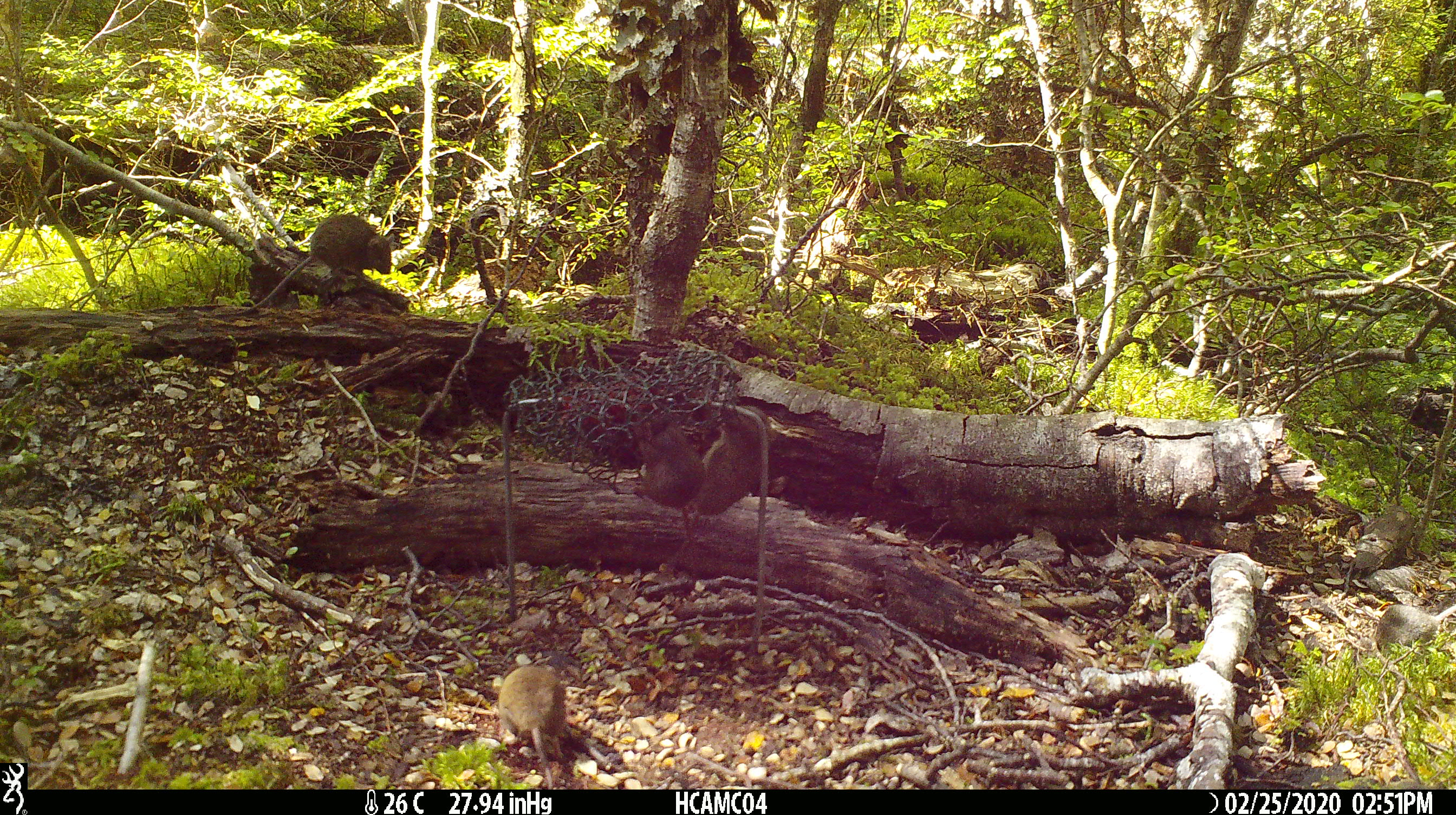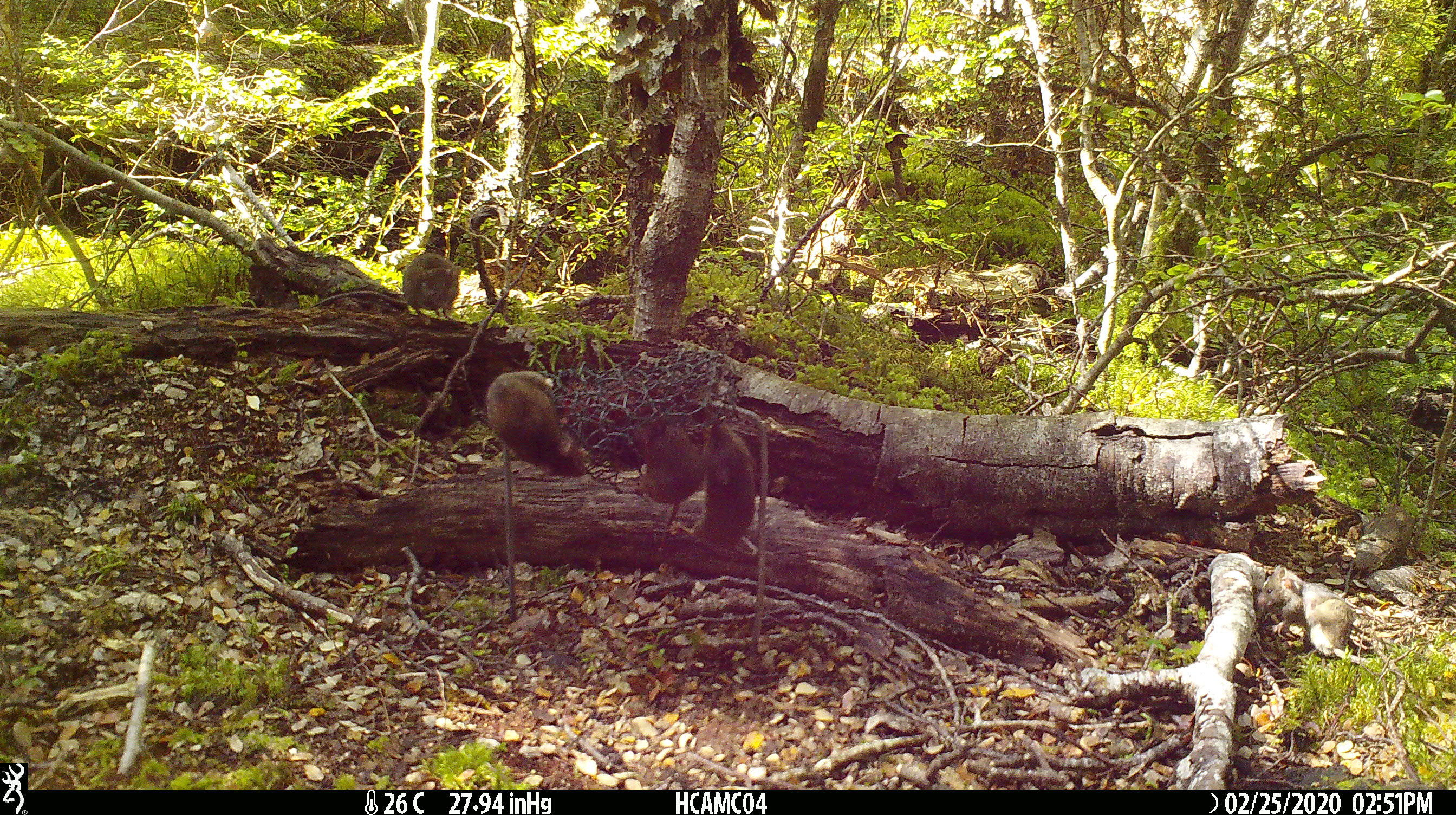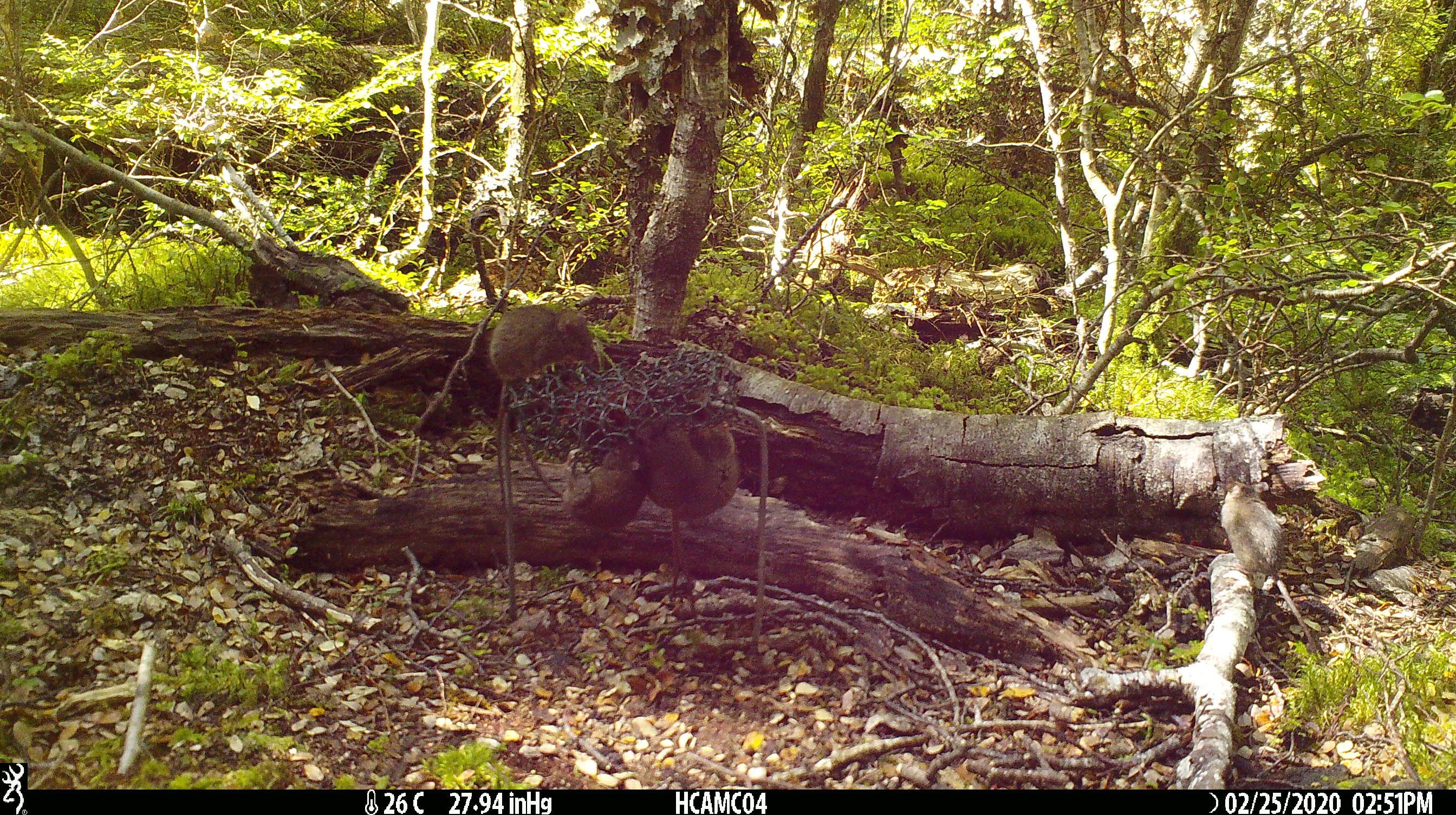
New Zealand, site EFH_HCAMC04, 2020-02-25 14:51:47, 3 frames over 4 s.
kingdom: Animalia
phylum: Chordata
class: Mammalia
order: Rodentia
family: Muridae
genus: Mus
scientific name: Mus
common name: mouse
Mouse (Mus).